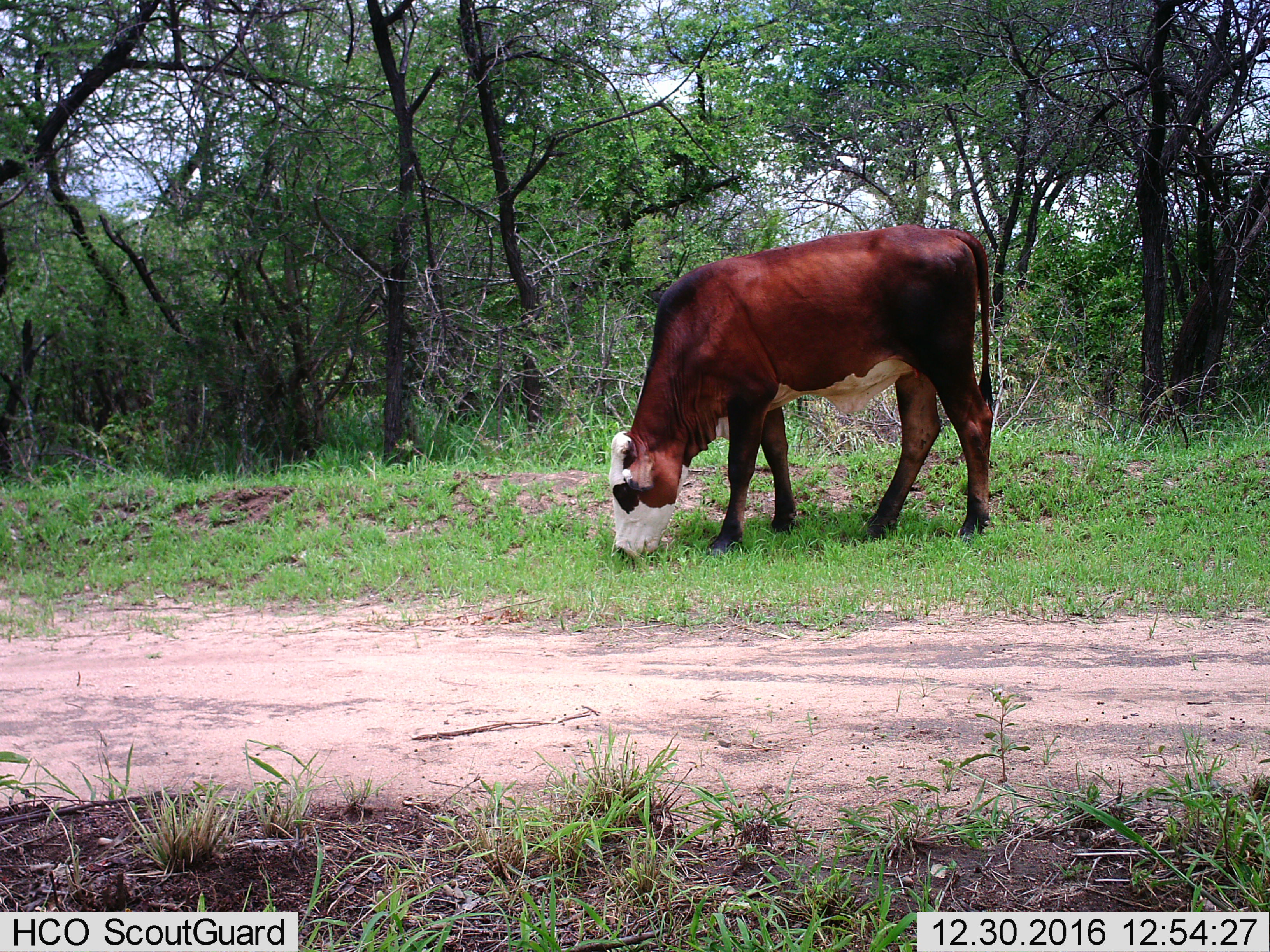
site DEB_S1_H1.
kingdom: Animalia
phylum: Chordata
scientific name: Vertebrata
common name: domestic animal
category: domesticanimal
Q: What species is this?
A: Domesticanimal (domestic animal) (Vertebrata).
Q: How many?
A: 1.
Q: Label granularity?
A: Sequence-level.